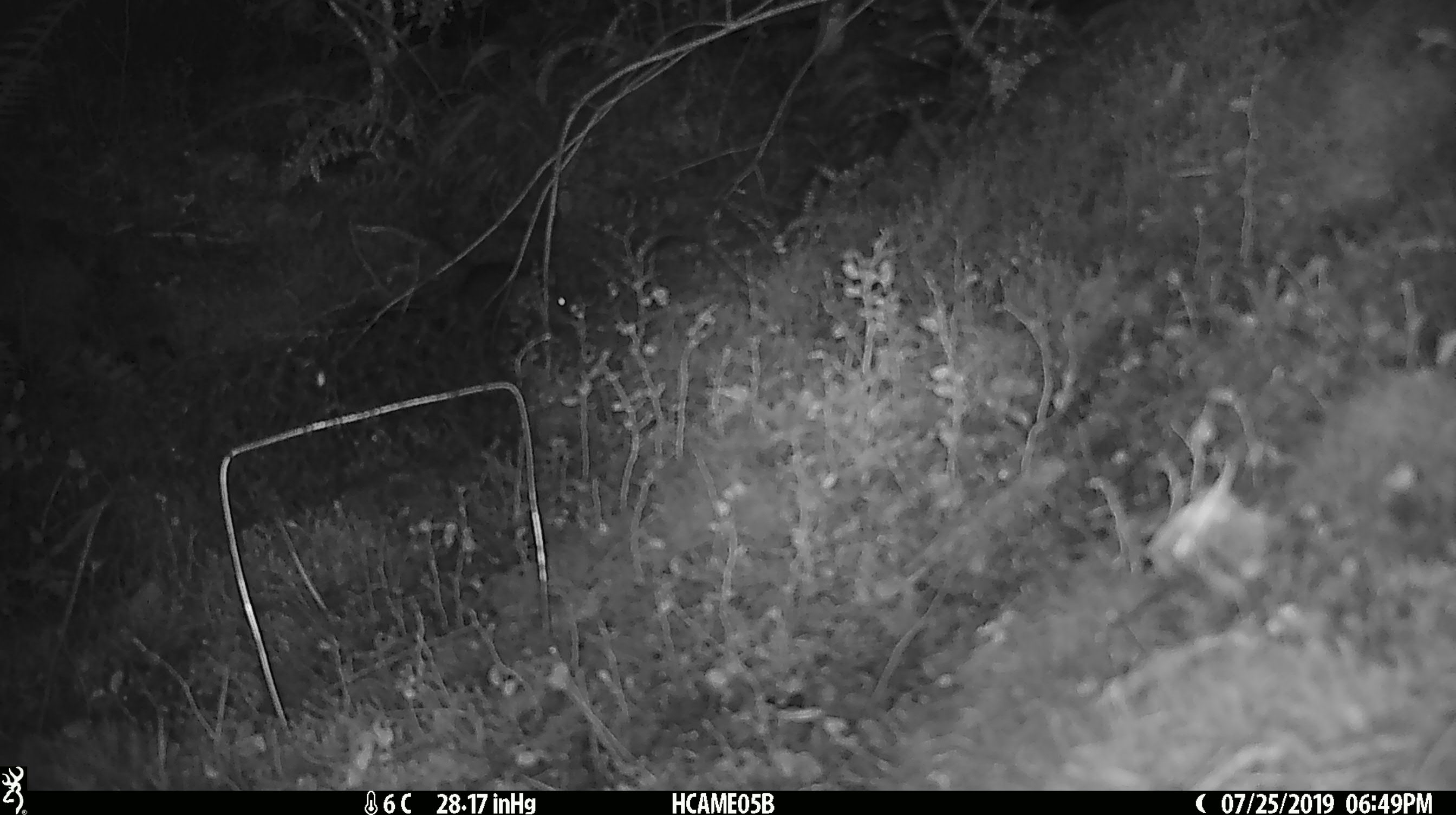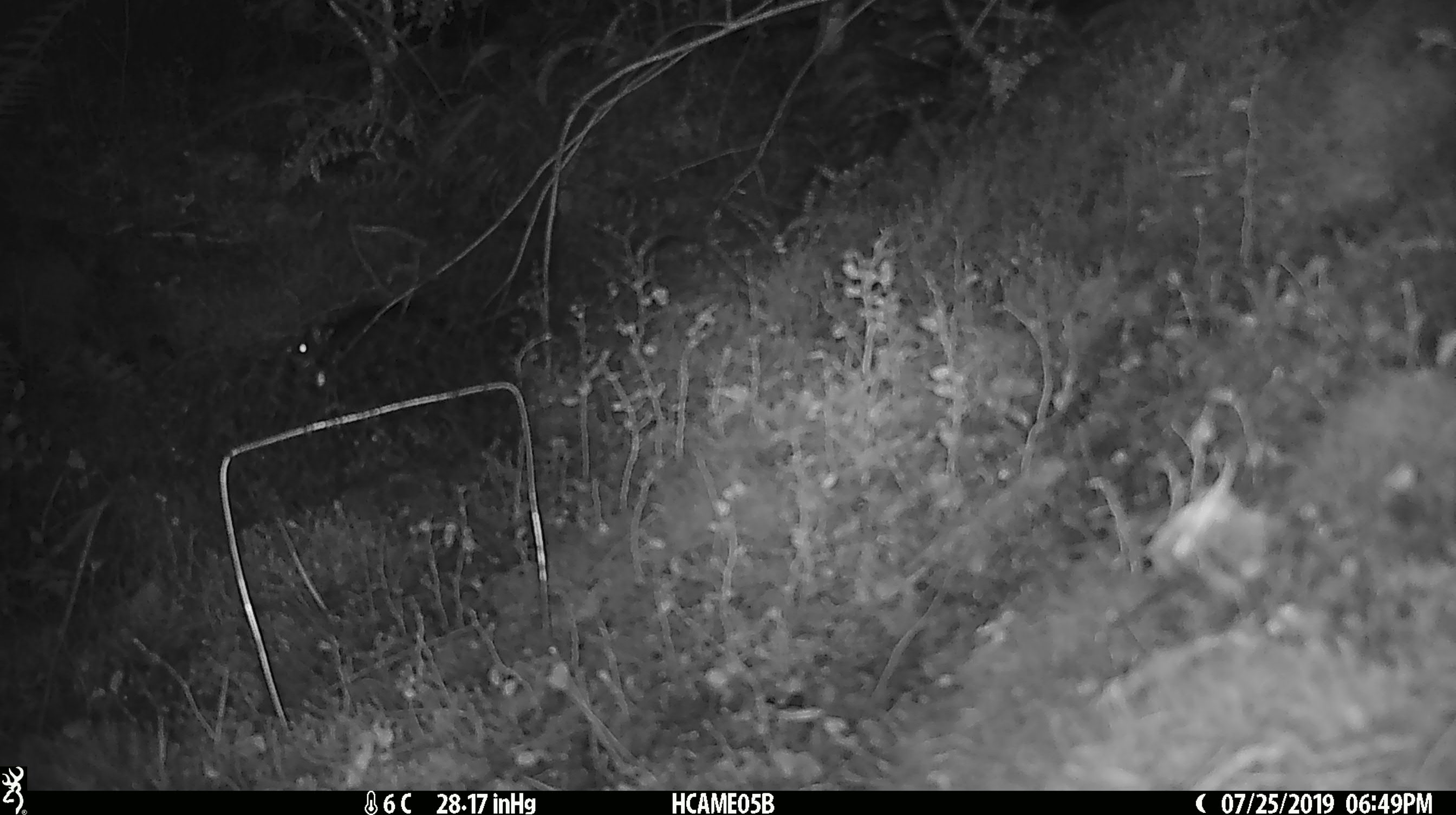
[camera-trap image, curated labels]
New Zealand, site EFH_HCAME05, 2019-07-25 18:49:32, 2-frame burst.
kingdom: Animalia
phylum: Chordata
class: Mammalia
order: Rodentia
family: Muridae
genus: Mus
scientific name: Mus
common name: mouse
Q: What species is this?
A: Mouse (Mus).